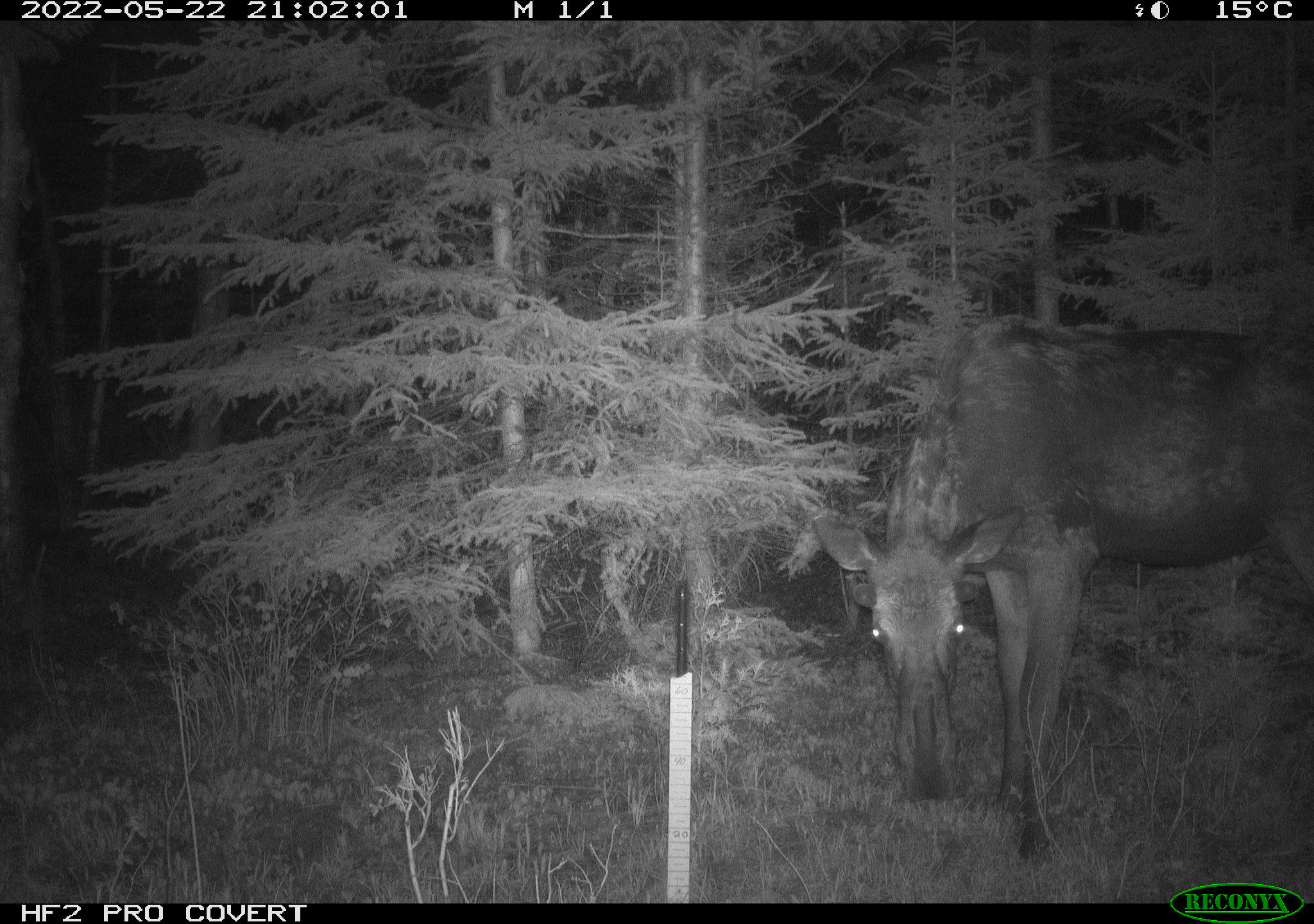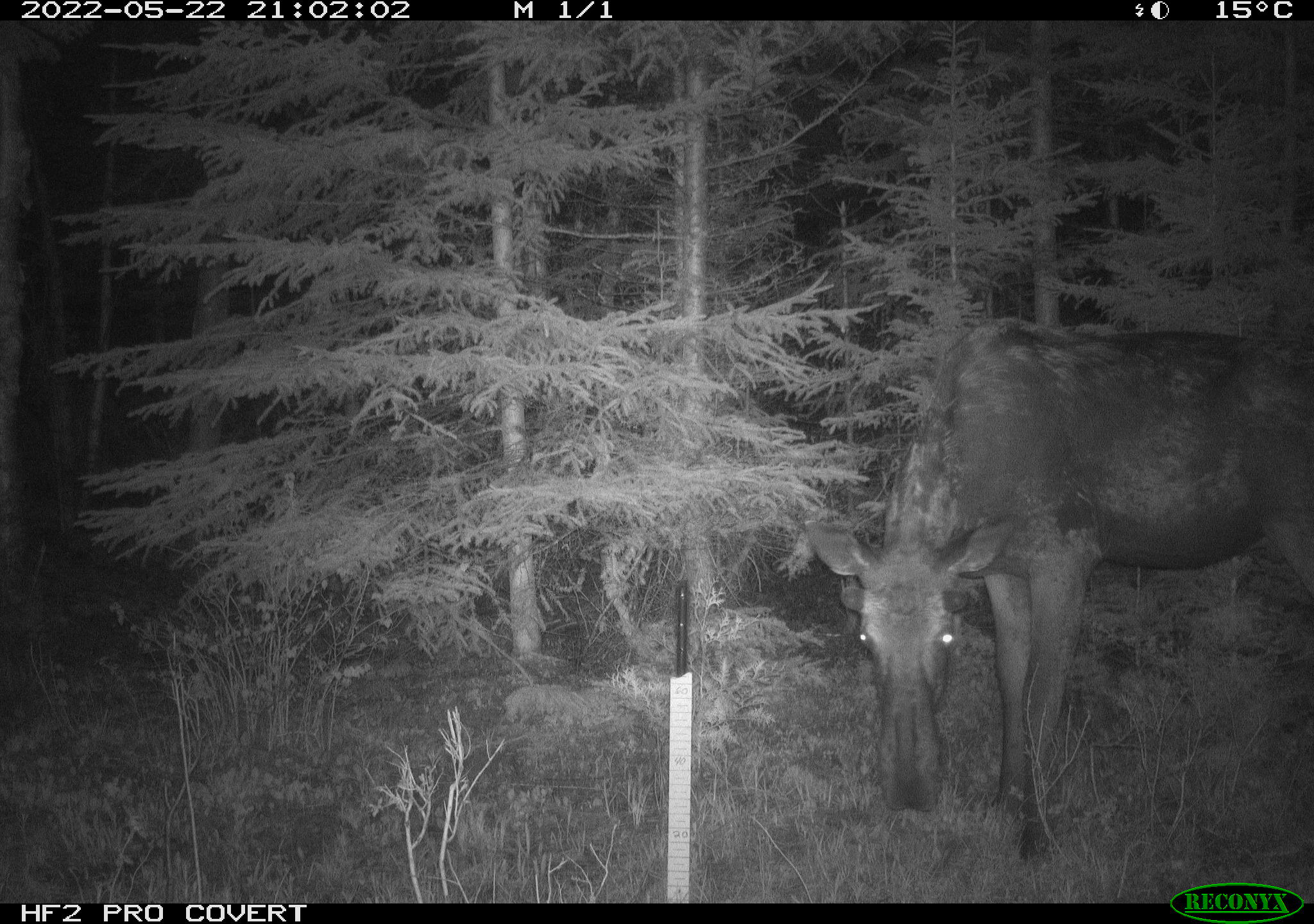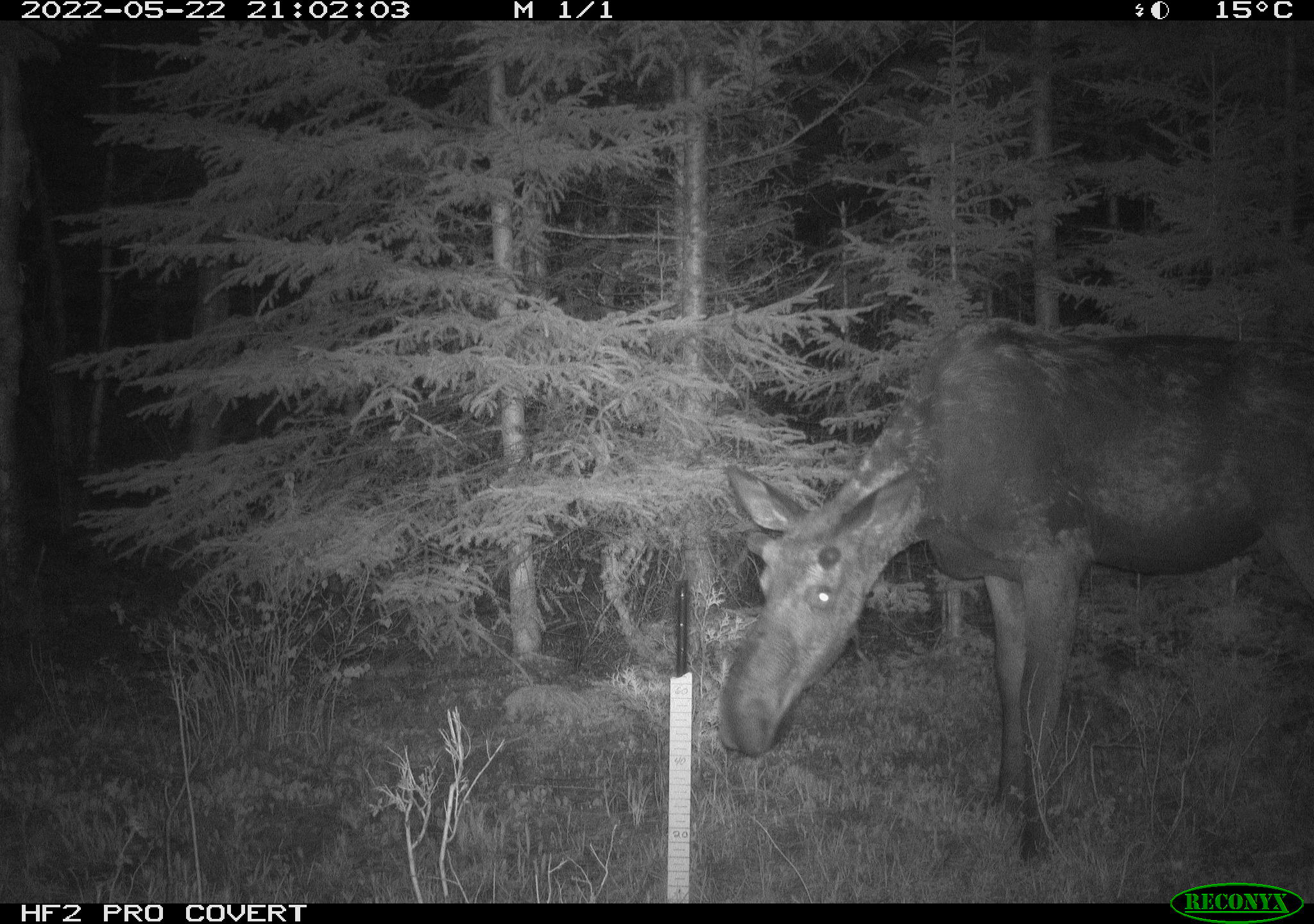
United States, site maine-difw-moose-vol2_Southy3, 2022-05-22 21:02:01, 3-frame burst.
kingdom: Animalia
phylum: Chordata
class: Mammalia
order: Artiodactyla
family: Cervidae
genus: Alces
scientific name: Alces alces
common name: moose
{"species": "moose (Alces alces)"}